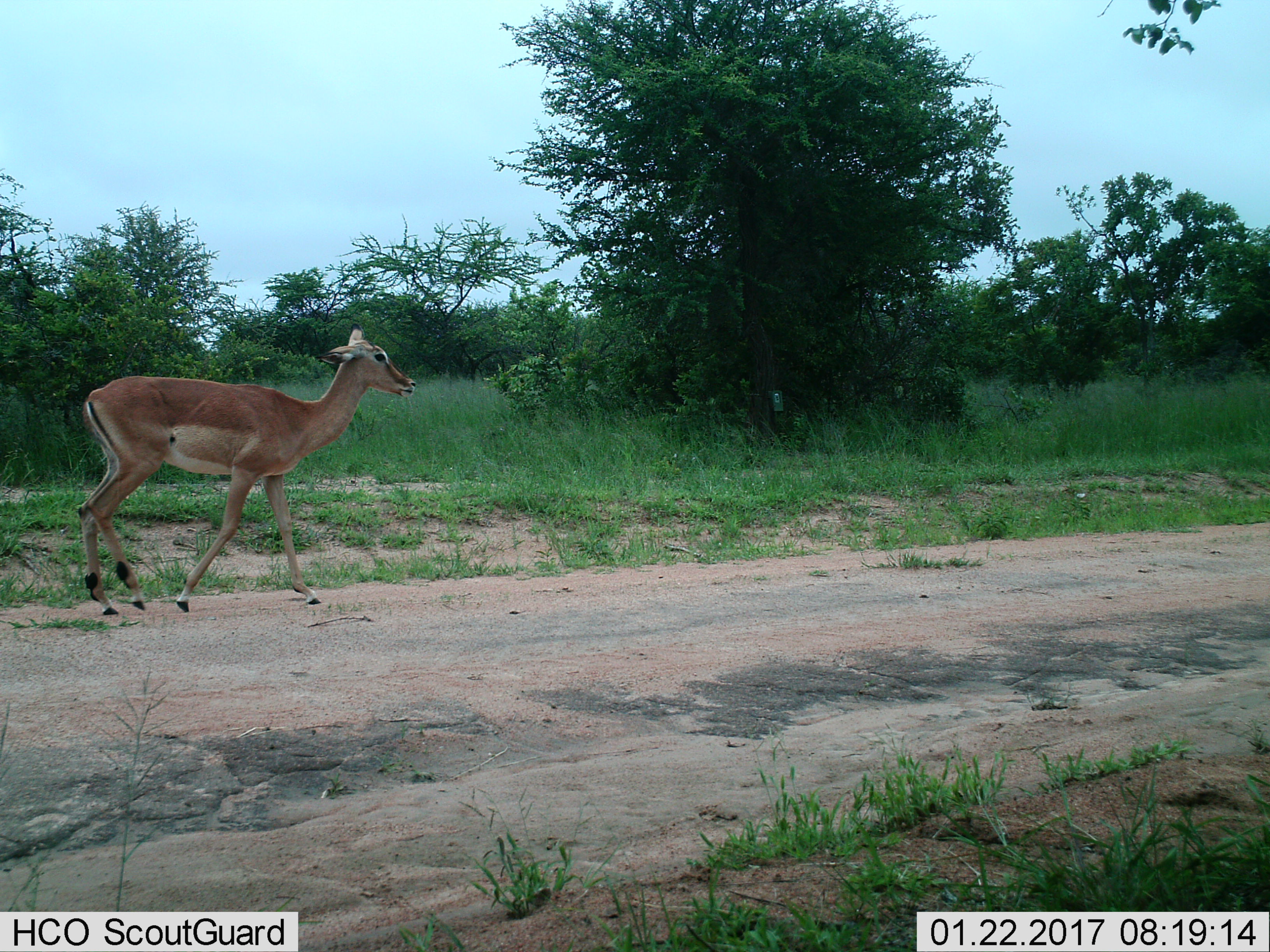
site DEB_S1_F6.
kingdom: Animalia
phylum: Chordata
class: Mammalia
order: Artiodactyla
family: Bovidae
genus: Aepyceros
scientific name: Aepyceros melampus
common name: impala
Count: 1.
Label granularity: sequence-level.